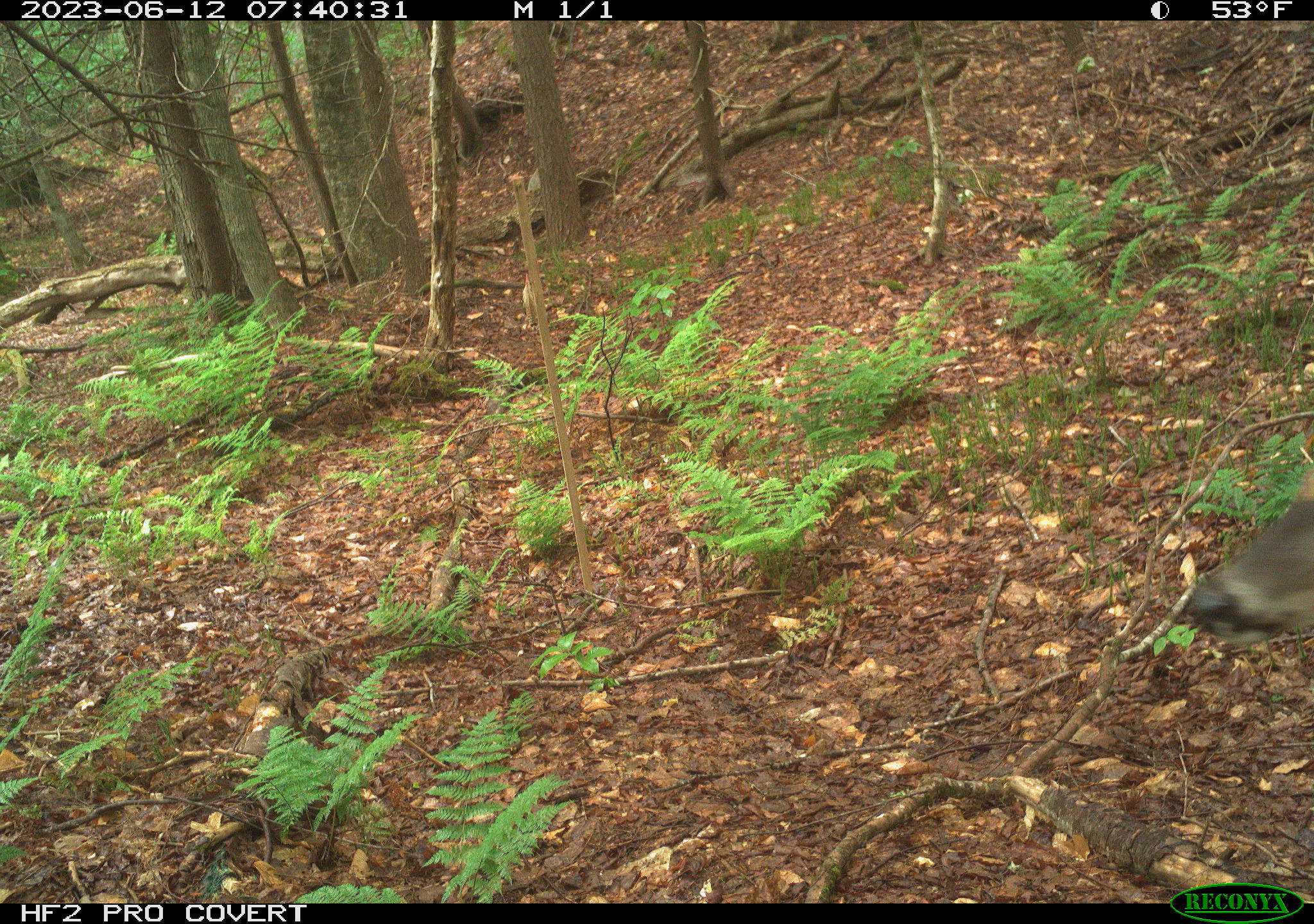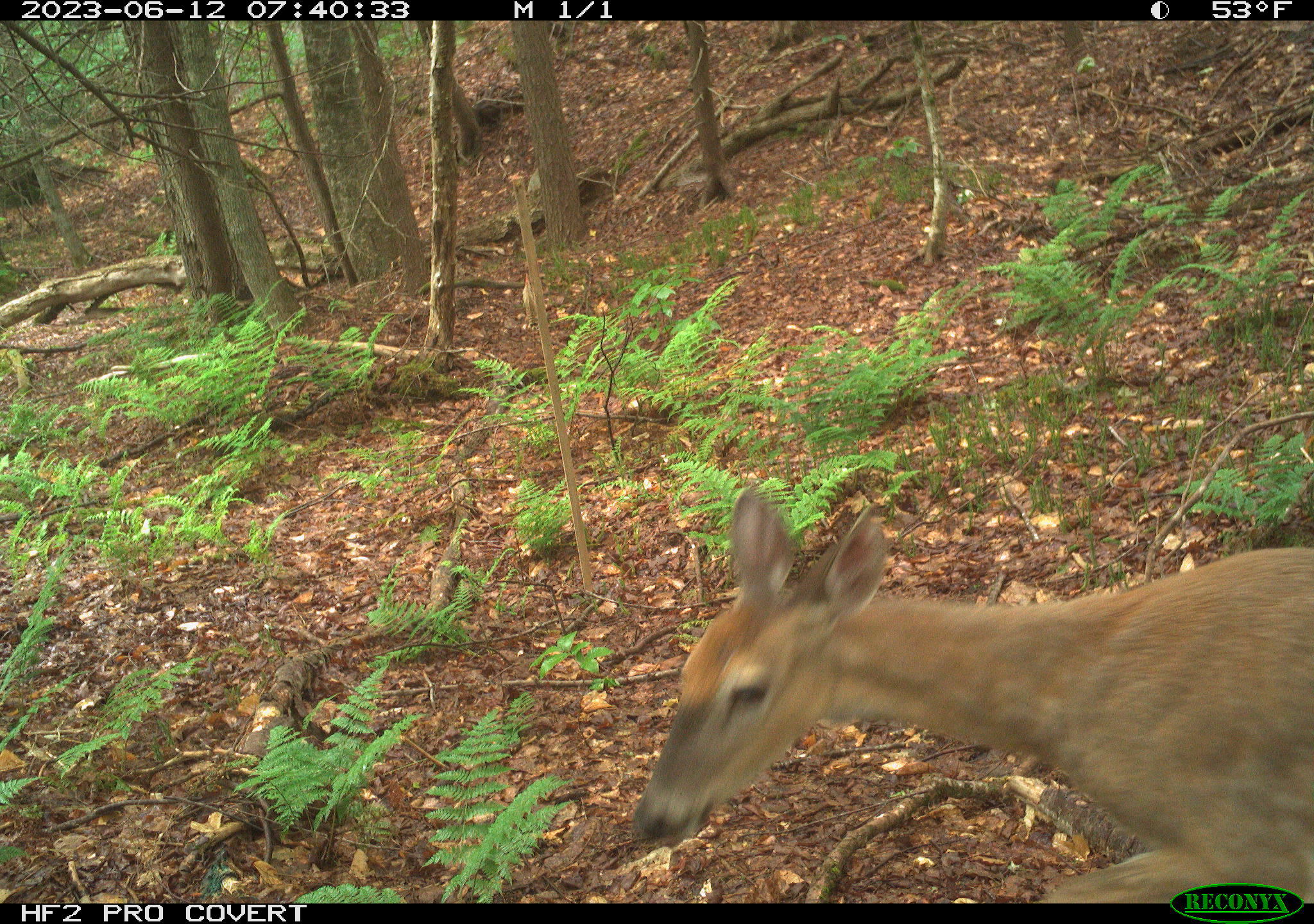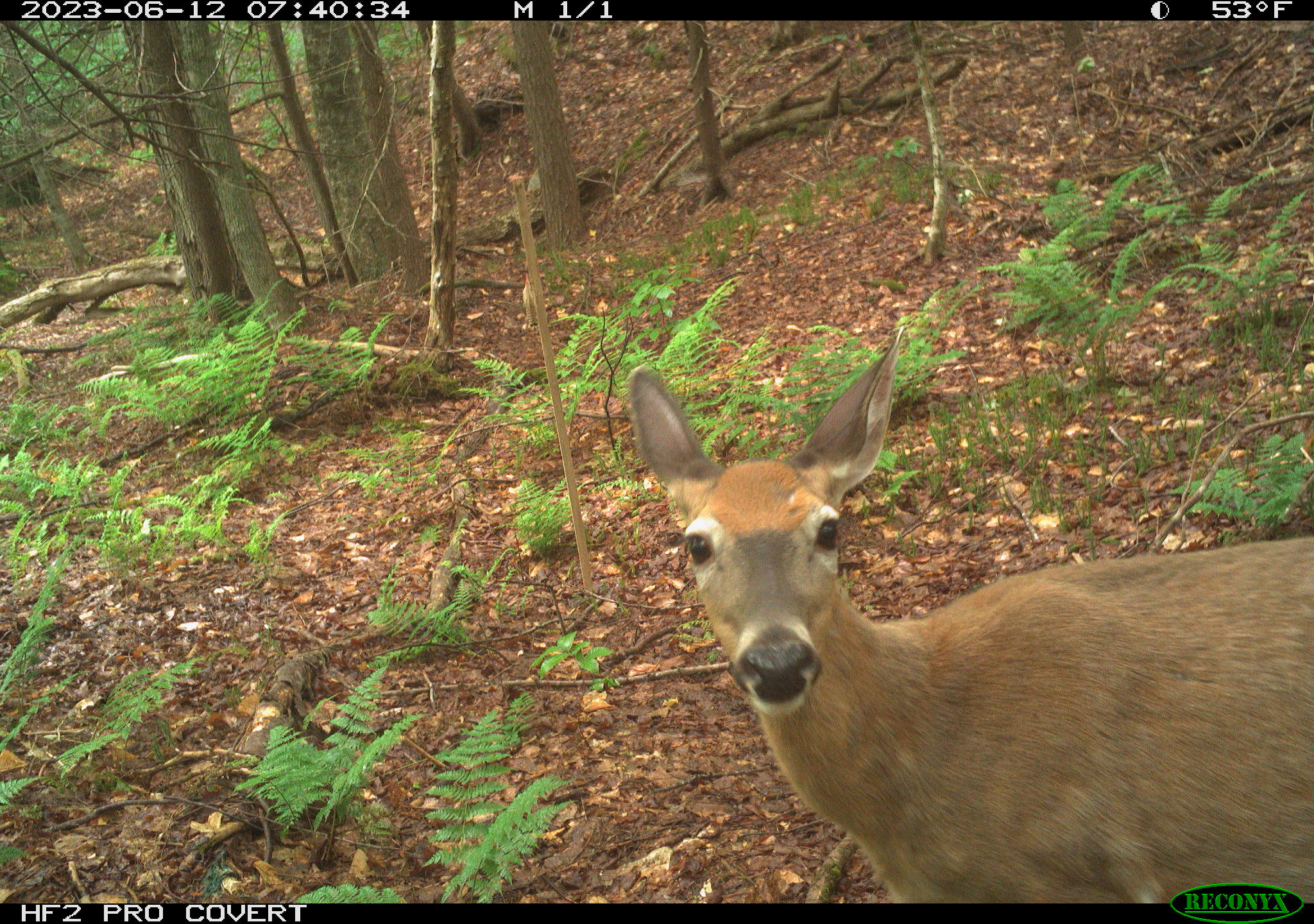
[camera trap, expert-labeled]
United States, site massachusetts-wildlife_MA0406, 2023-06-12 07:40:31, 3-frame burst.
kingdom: Animalia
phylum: Chordata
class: Mammalia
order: Artiodactyla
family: Cervidae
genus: Odocoileus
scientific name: Odocoileus virginianus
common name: white-tailed deer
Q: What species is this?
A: White-tailed deer (Odocoileus virginianus).